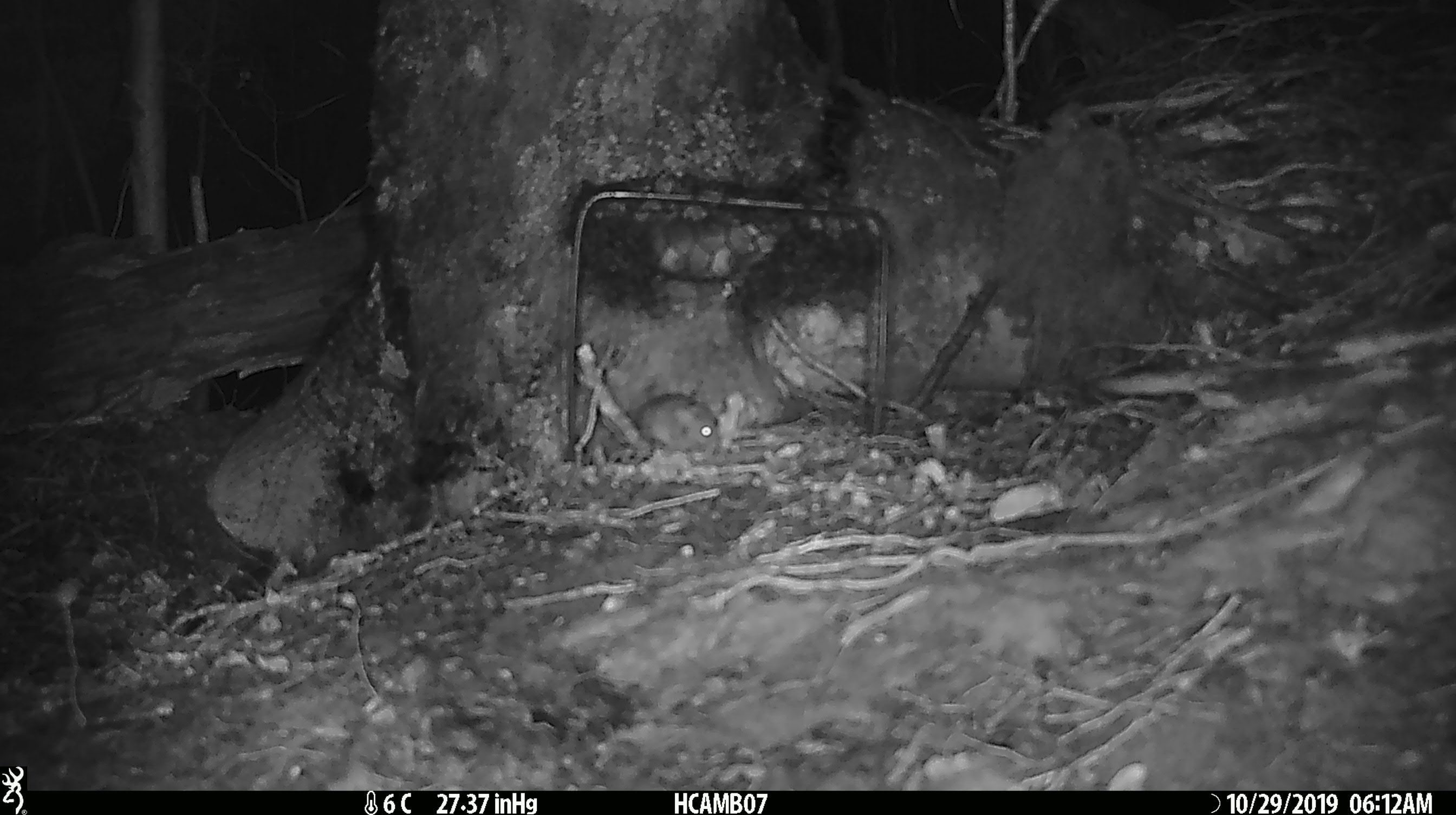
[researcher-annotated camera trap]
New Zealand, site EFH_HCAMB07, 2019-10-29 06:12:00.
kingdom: Animalia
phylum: Chordata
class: Mammalia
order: Rodentia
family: Muridae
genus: Mus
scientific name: Mus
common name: mouse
Mouse (Mus).